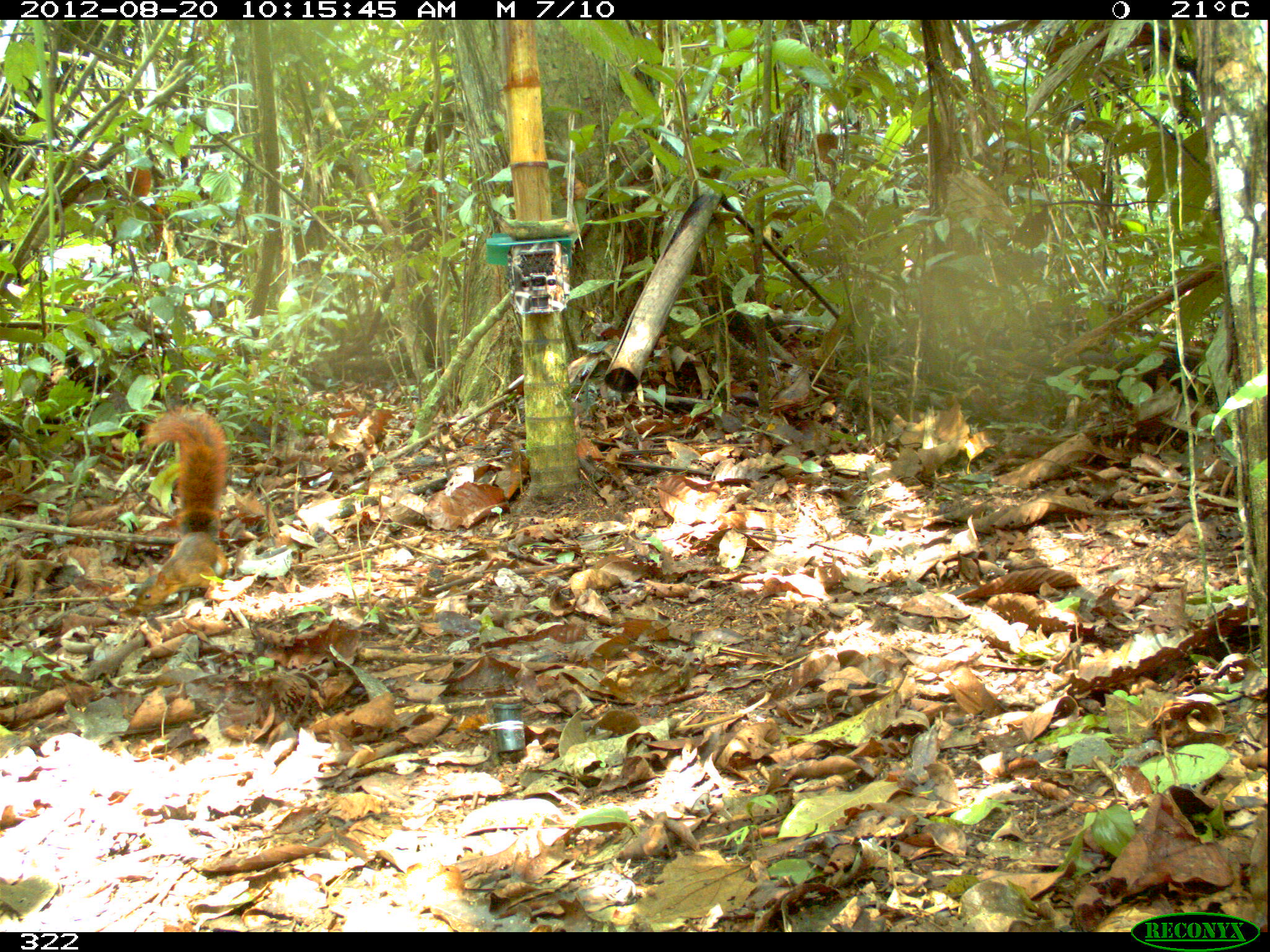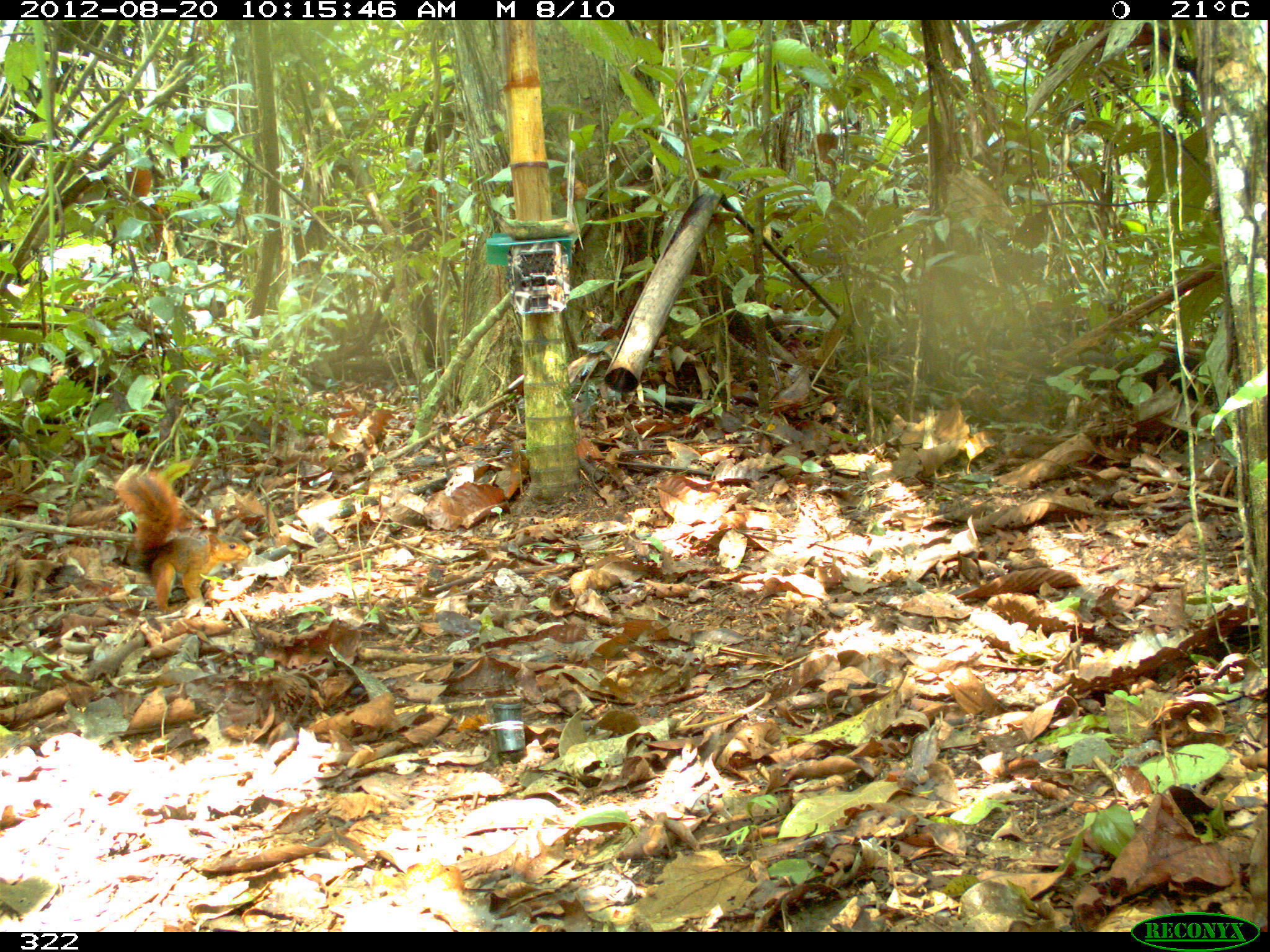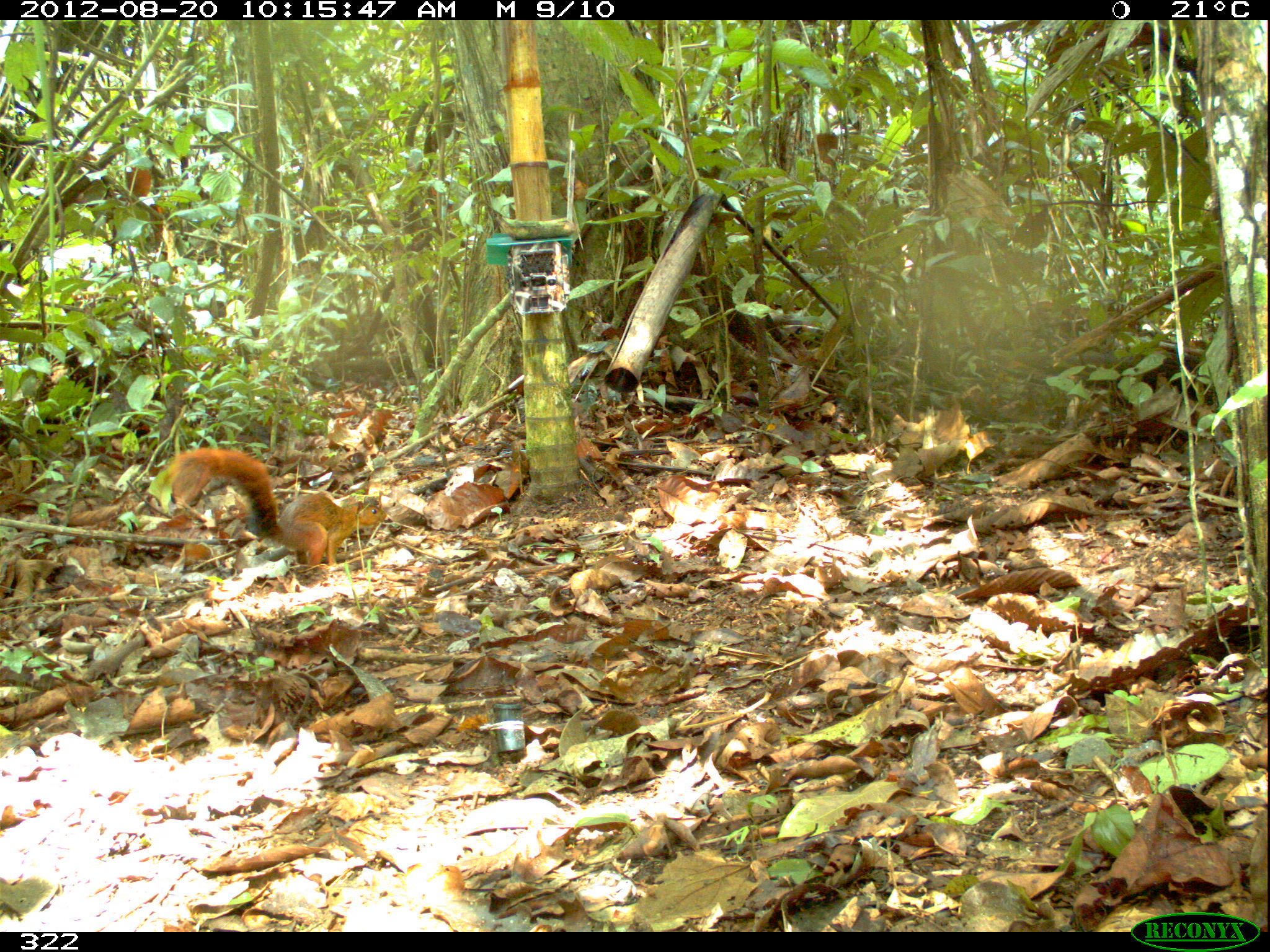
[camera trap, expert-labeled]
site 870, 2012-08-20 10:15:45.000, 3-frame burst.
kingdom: Animalia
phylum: Chordata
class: Mammalia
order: Rodentia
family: Sciuridae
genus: Sciurus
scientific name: Sciurus spadiceus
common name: southern amazon red squirrel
Sciurus spadiceus (southern amazon red squirrel).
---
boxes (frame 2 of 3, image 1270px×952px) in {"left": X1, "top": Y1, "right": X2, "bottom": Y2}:
sciurus spadiceus: {"left": 114, "top": 464, "right": 253, "bottom": 614}